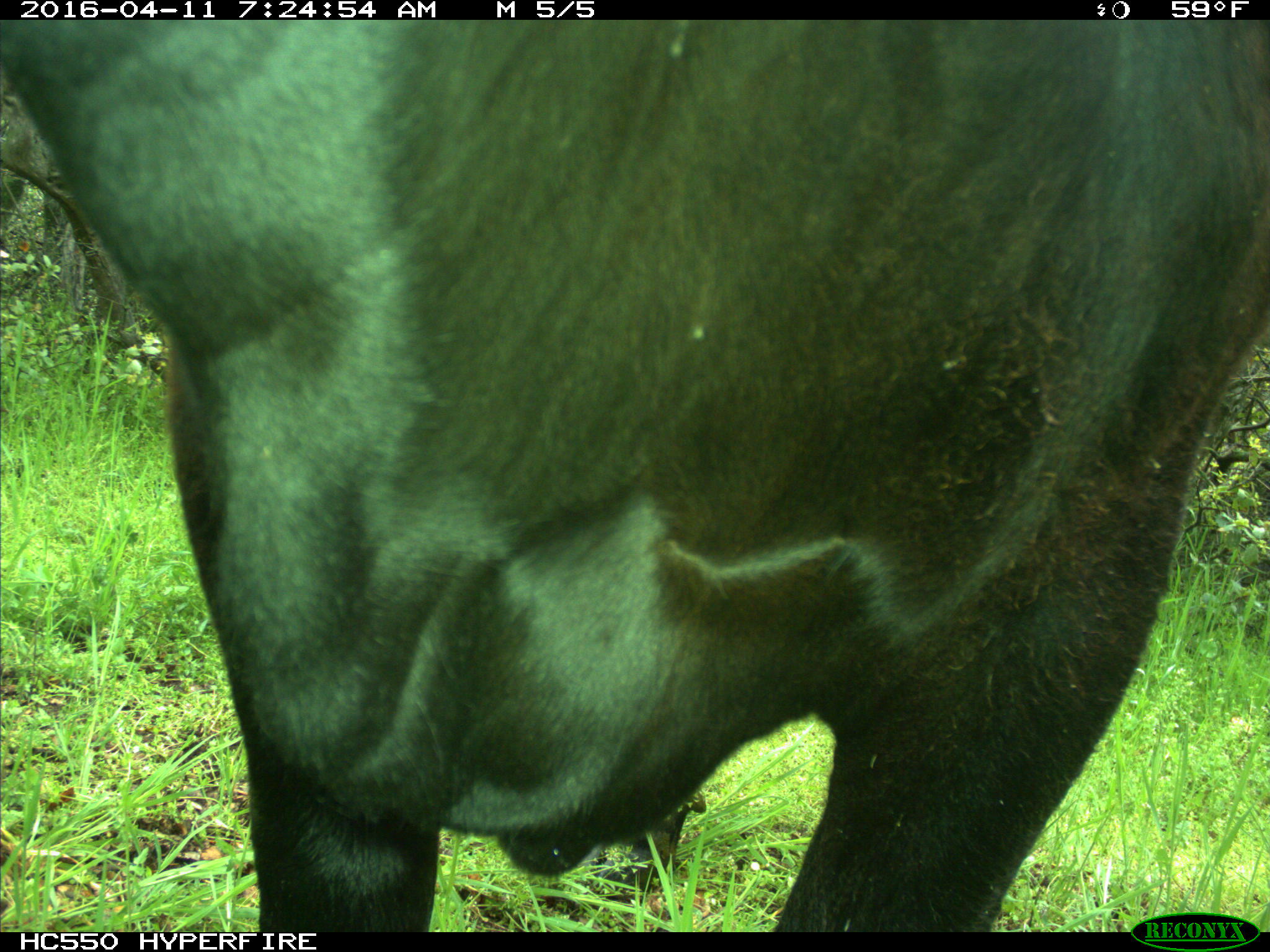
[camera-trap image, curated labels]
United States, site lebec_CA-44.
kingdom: Animalia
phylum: Chordata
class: Mammalia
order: Artiodactyla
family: Bovidae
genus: Bos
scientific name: Bos taurus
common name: domestic cow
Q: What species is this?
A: Bos taurus (domestic cow).